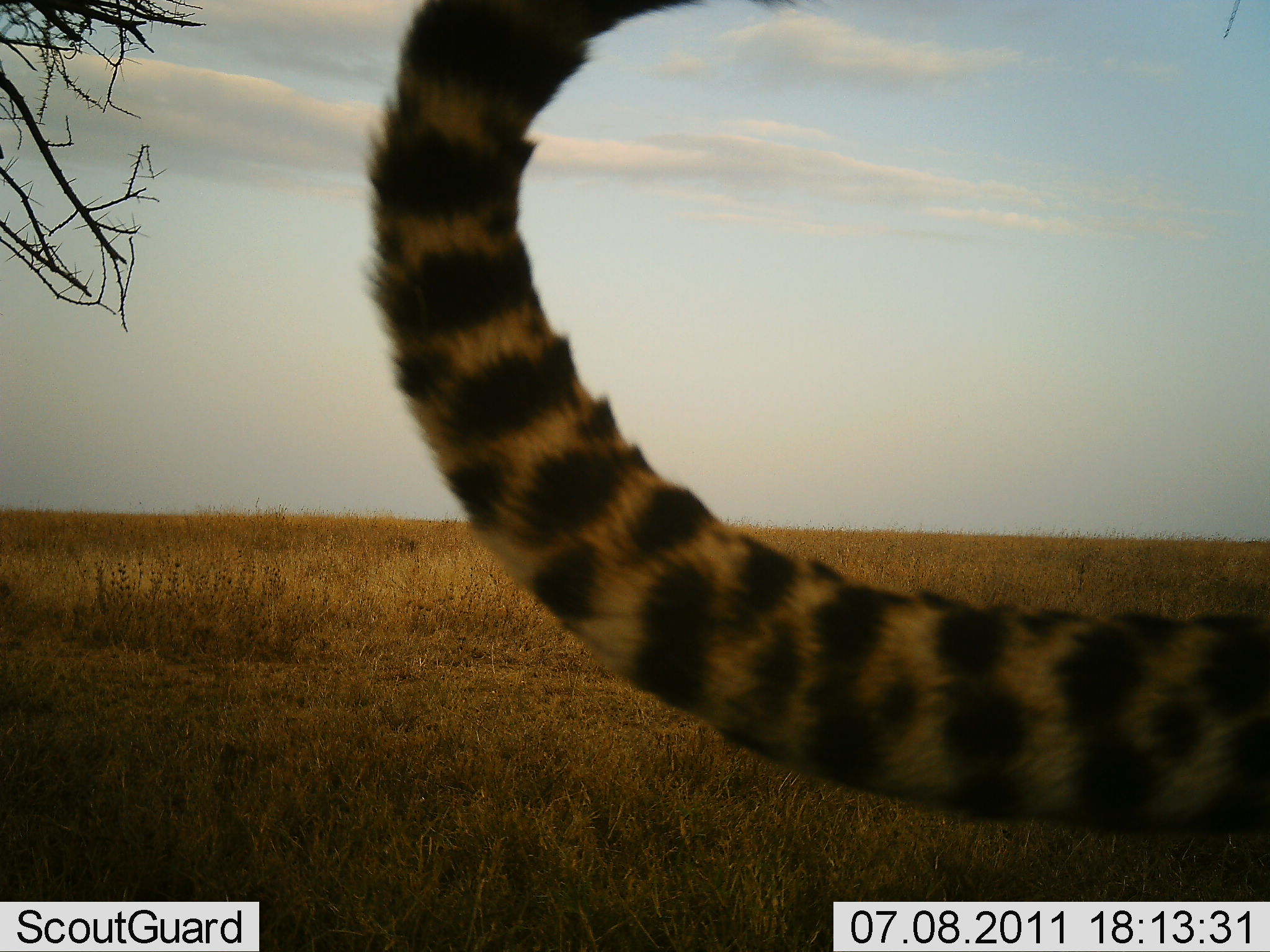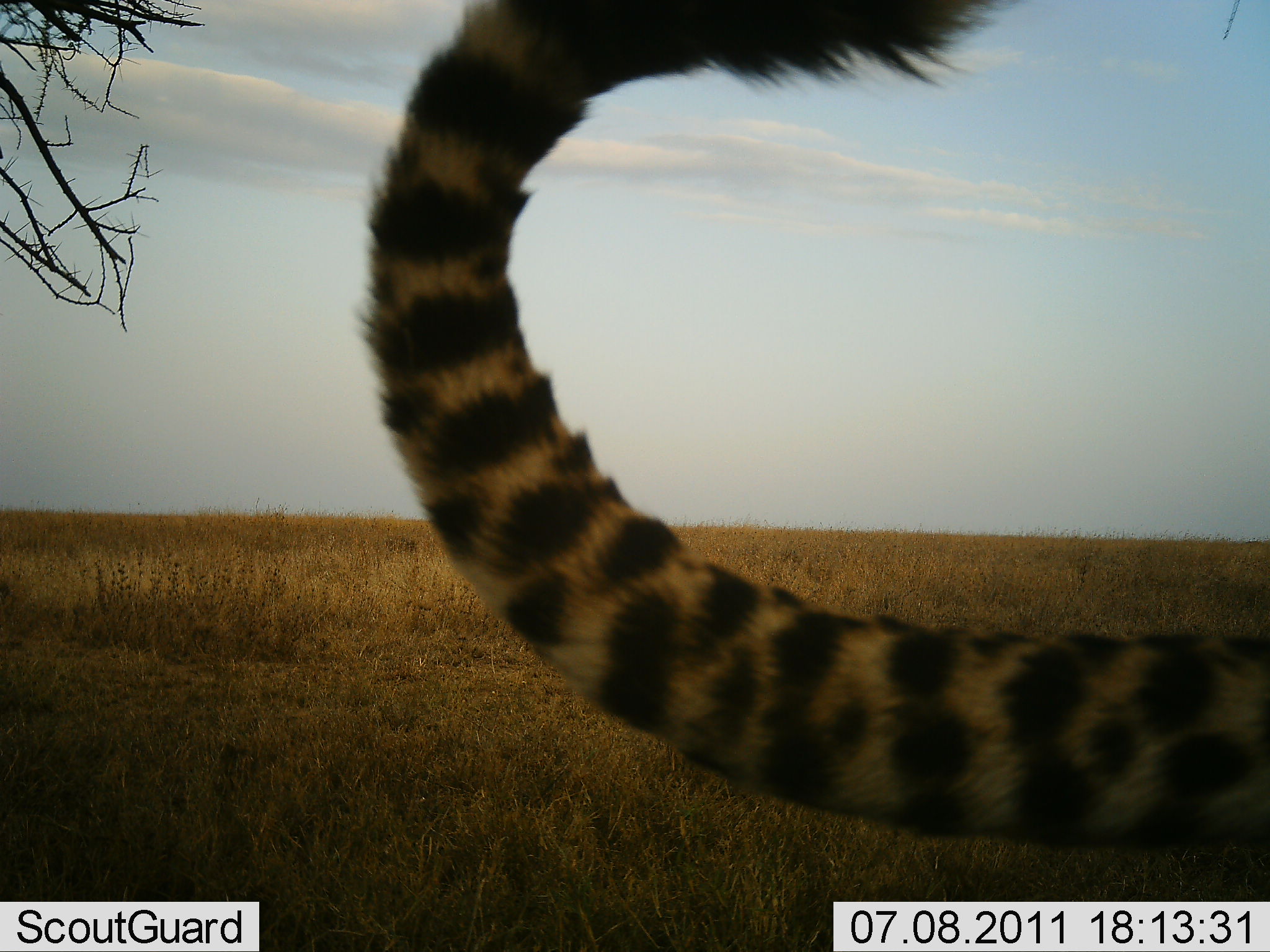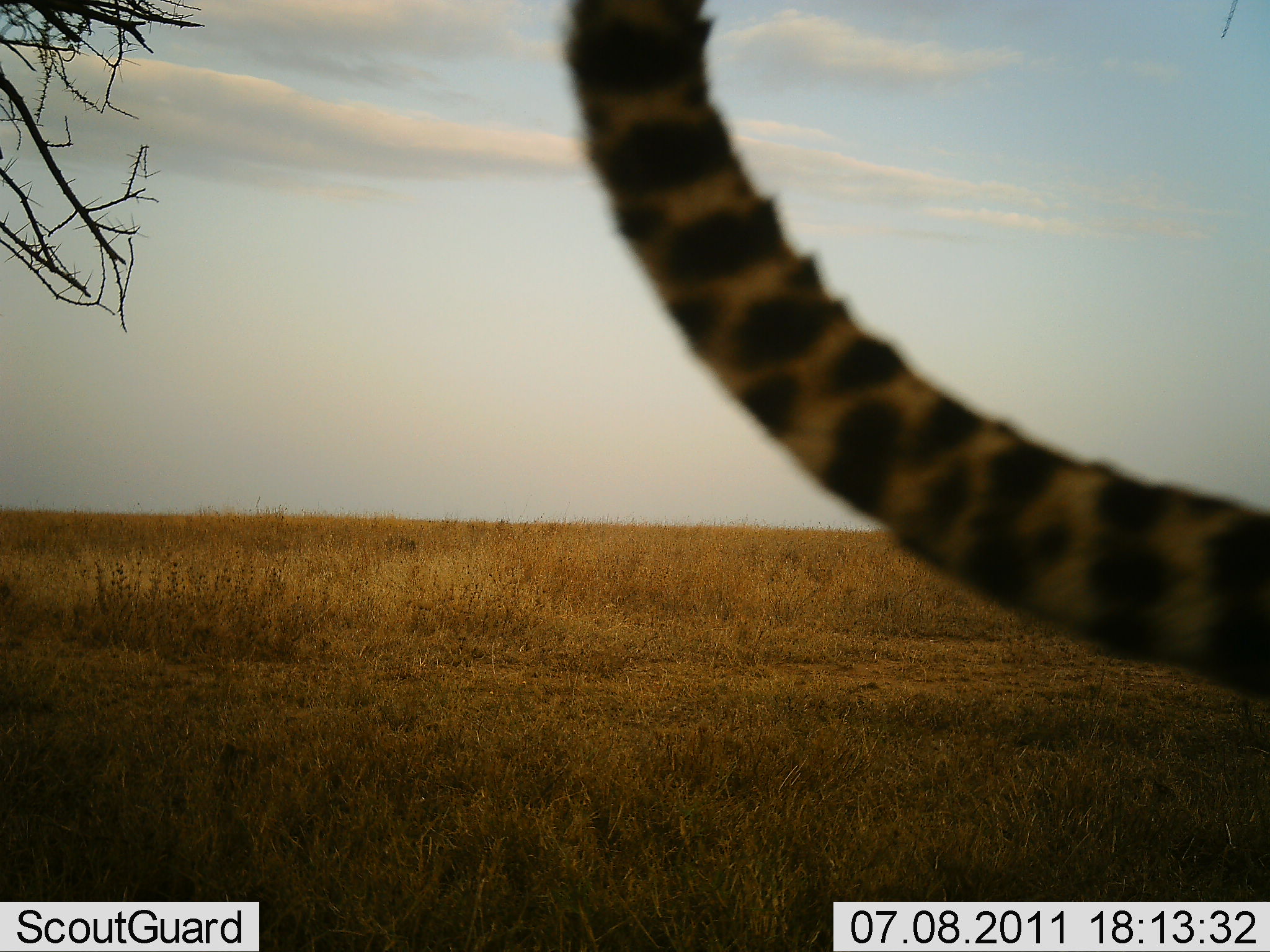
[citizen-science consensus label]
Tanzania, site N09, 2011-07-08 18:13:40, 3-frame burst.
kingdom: Animalia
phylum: Chordata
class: Mammalia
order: Carnivora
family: Felidae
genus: Acinonyx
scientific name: Acinonyx jubatus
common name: cheetah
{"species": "cheetah (Acinonyx jubatus)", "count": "1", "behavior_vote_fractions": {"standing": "58%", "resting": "0%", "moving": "42%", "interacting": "0%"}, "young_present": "0%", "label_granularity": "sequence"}